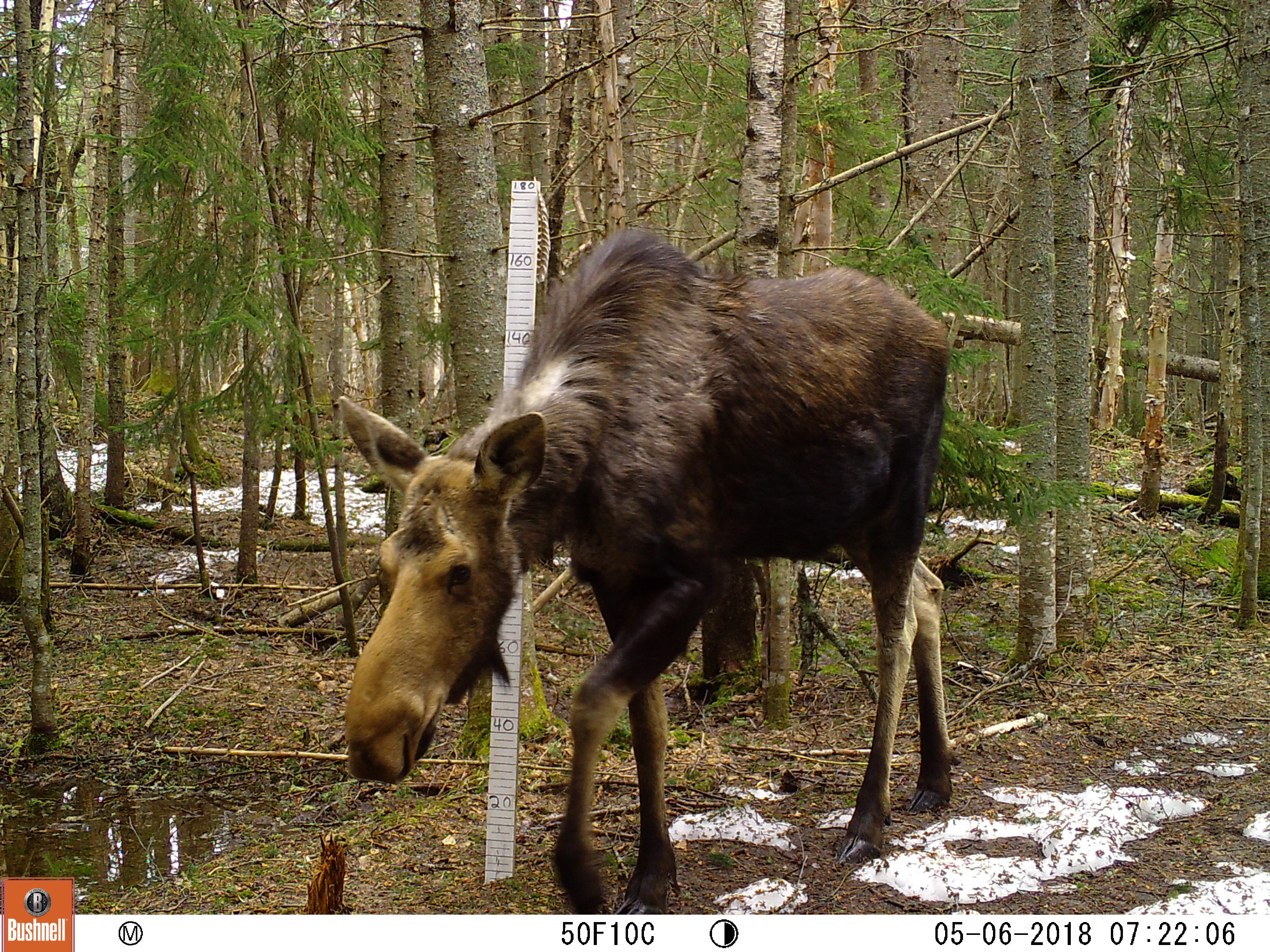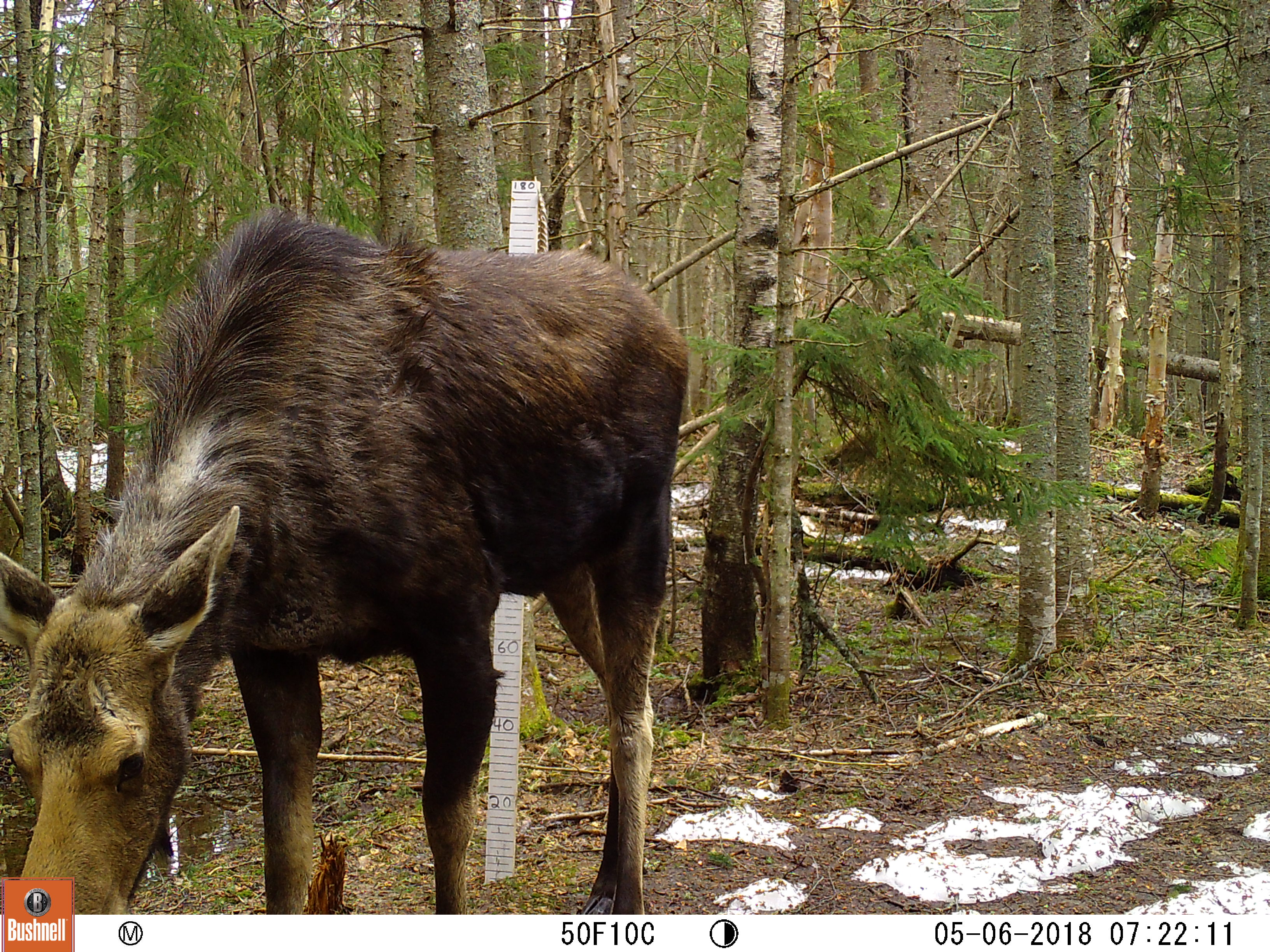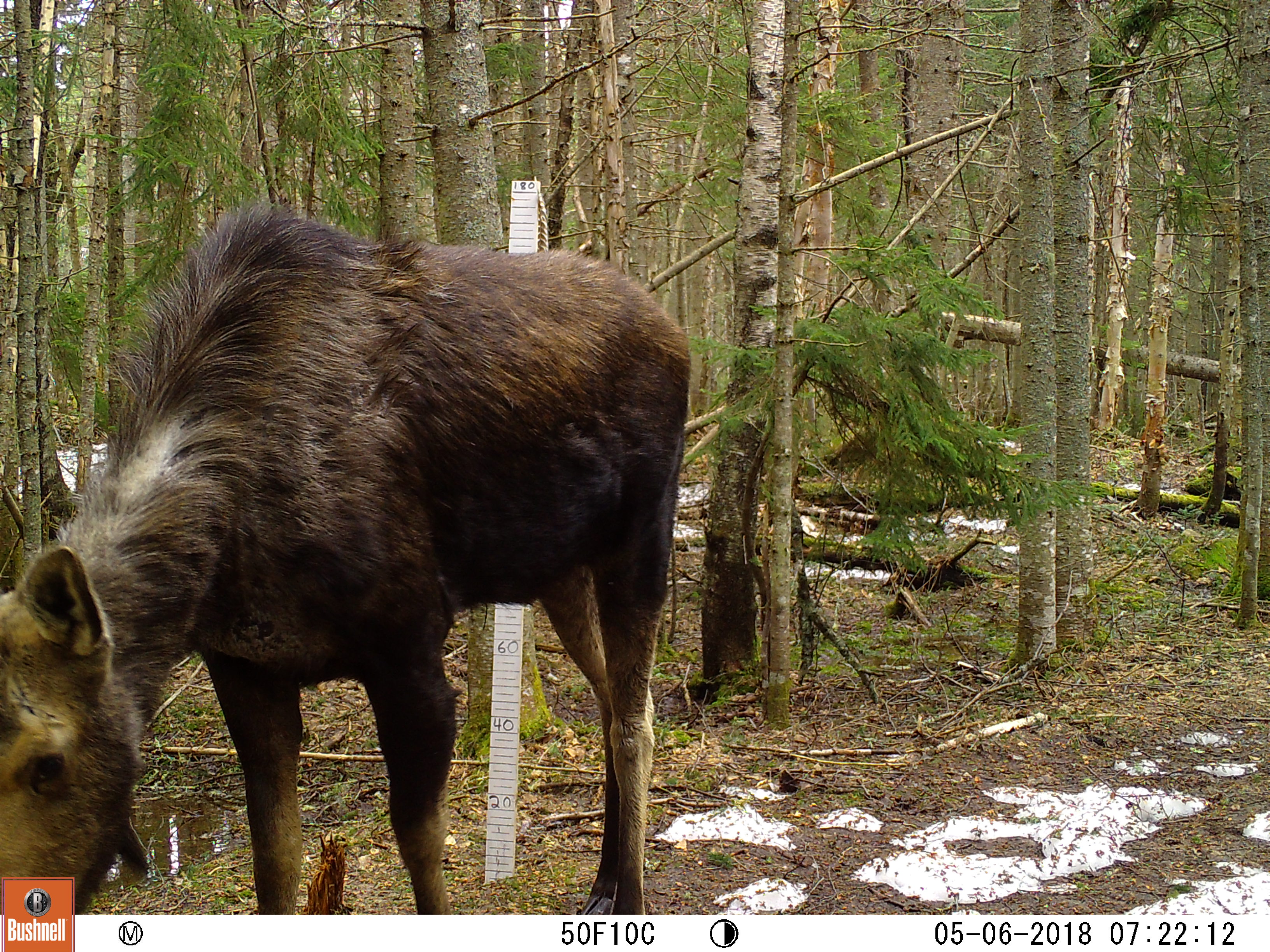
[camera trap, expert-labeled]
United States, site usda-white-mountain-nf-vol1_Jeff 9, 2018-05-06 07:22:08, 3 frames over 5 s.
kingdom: Animalia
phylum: Chordata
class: Mammalia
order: Artiodactyla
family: Cervidae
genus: Alces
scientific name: Alces alces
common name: moose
Moose (Alces alces).